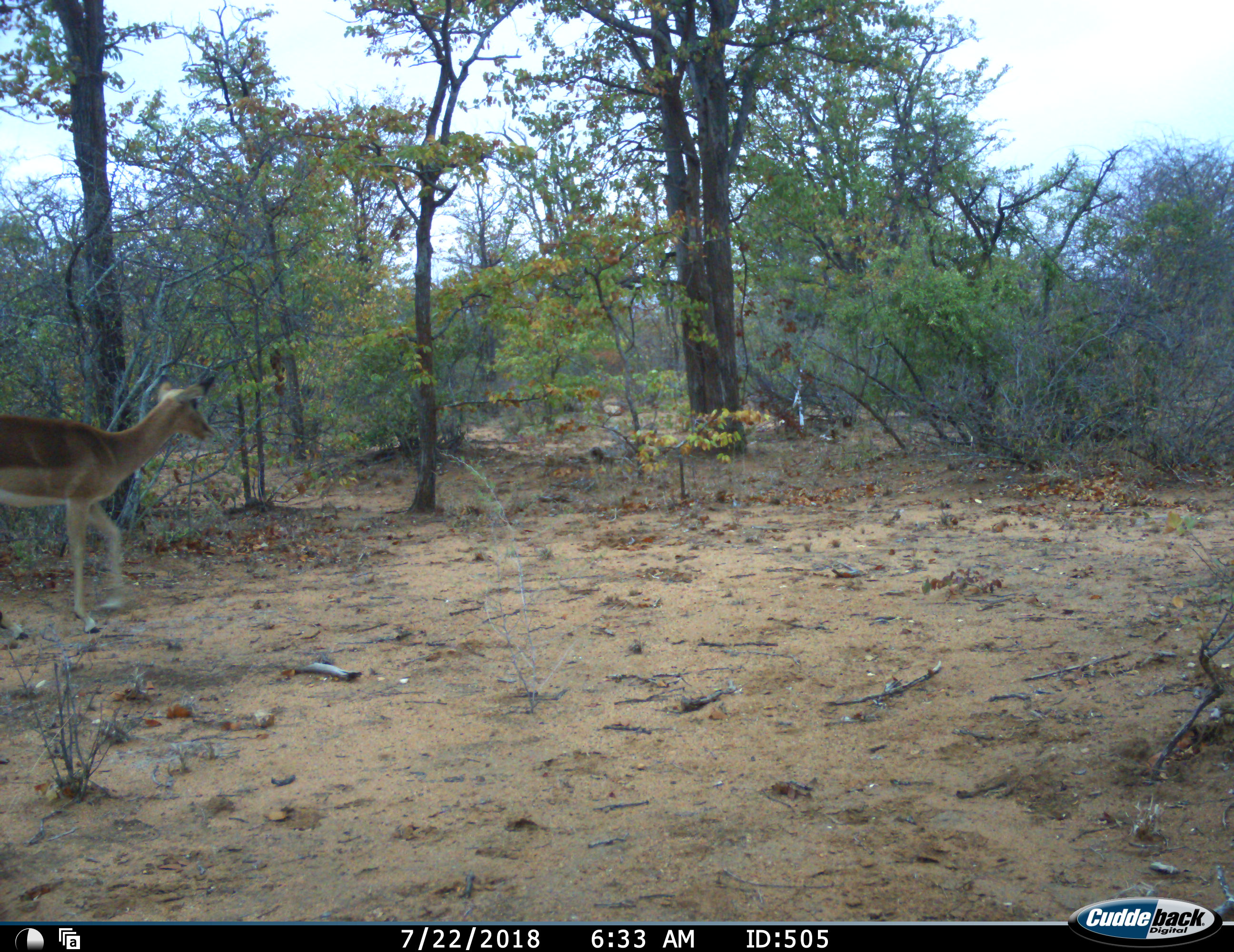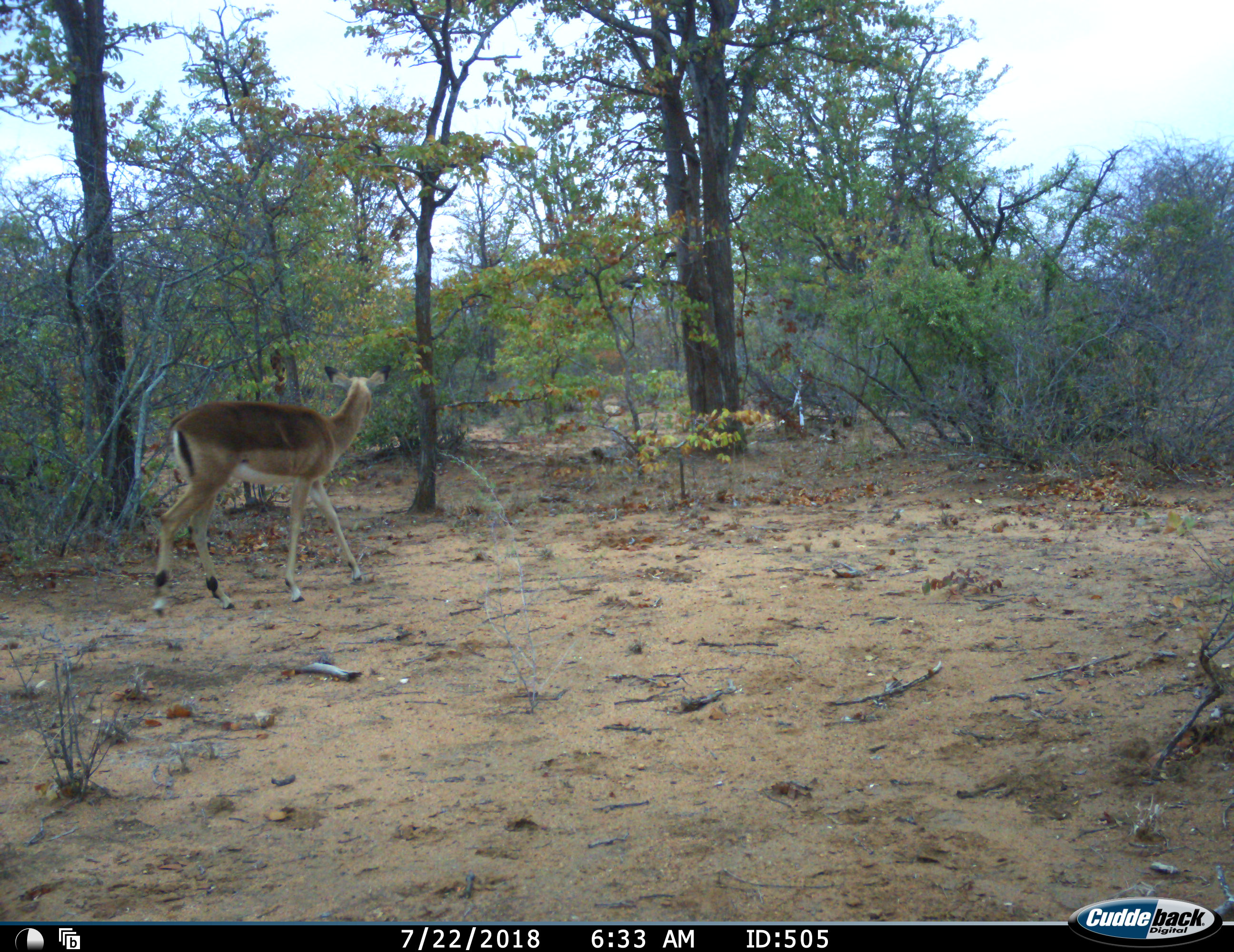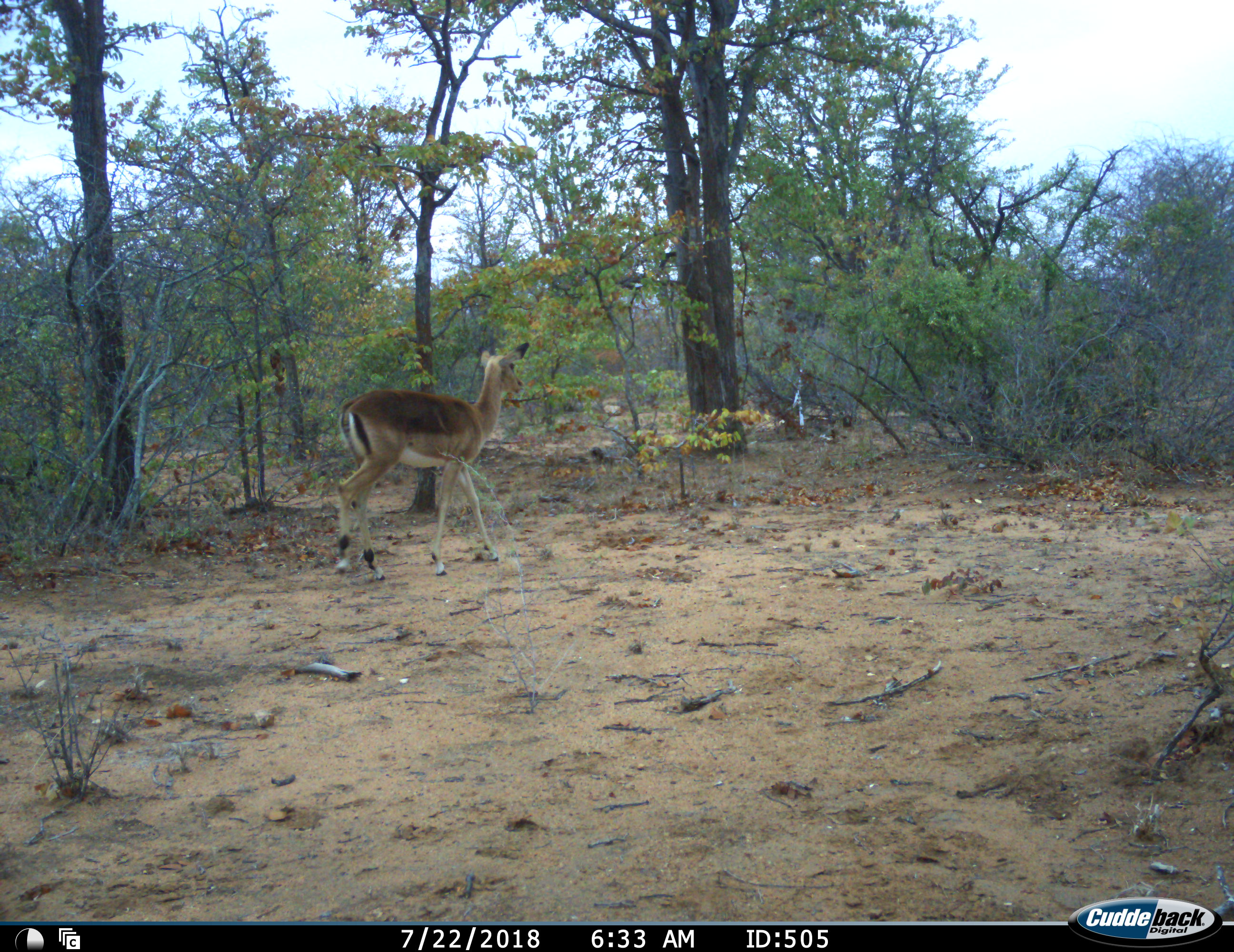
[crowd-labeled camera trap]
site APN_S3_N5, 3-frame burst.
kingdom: Animalia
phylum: Chordata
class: Mammalia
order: Artiodactyla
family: Bovidae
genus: Aepyceros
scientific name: Aepyceros melampus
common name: impala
Impala (Aepyceros melampus), count 1. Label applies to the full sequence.